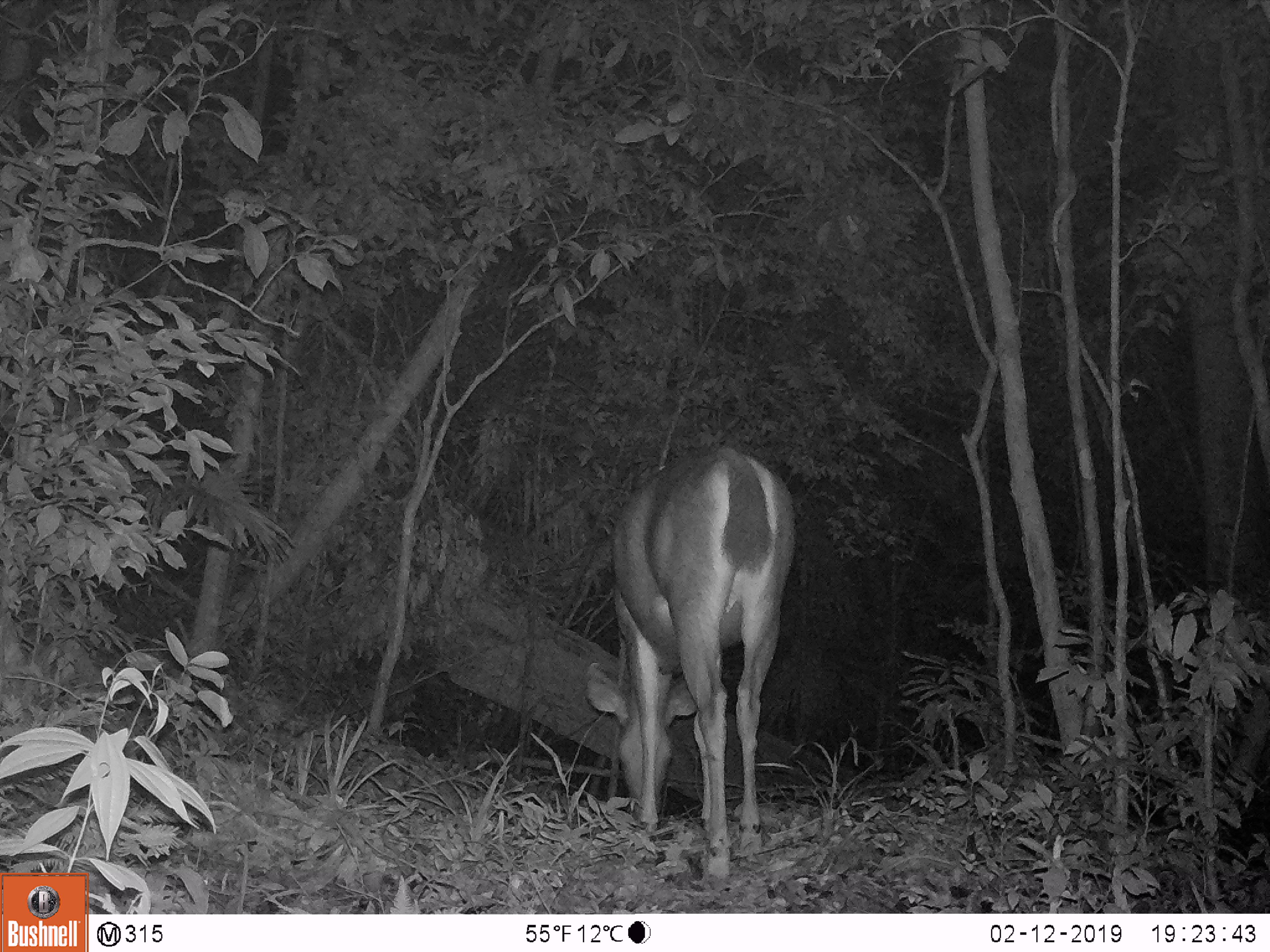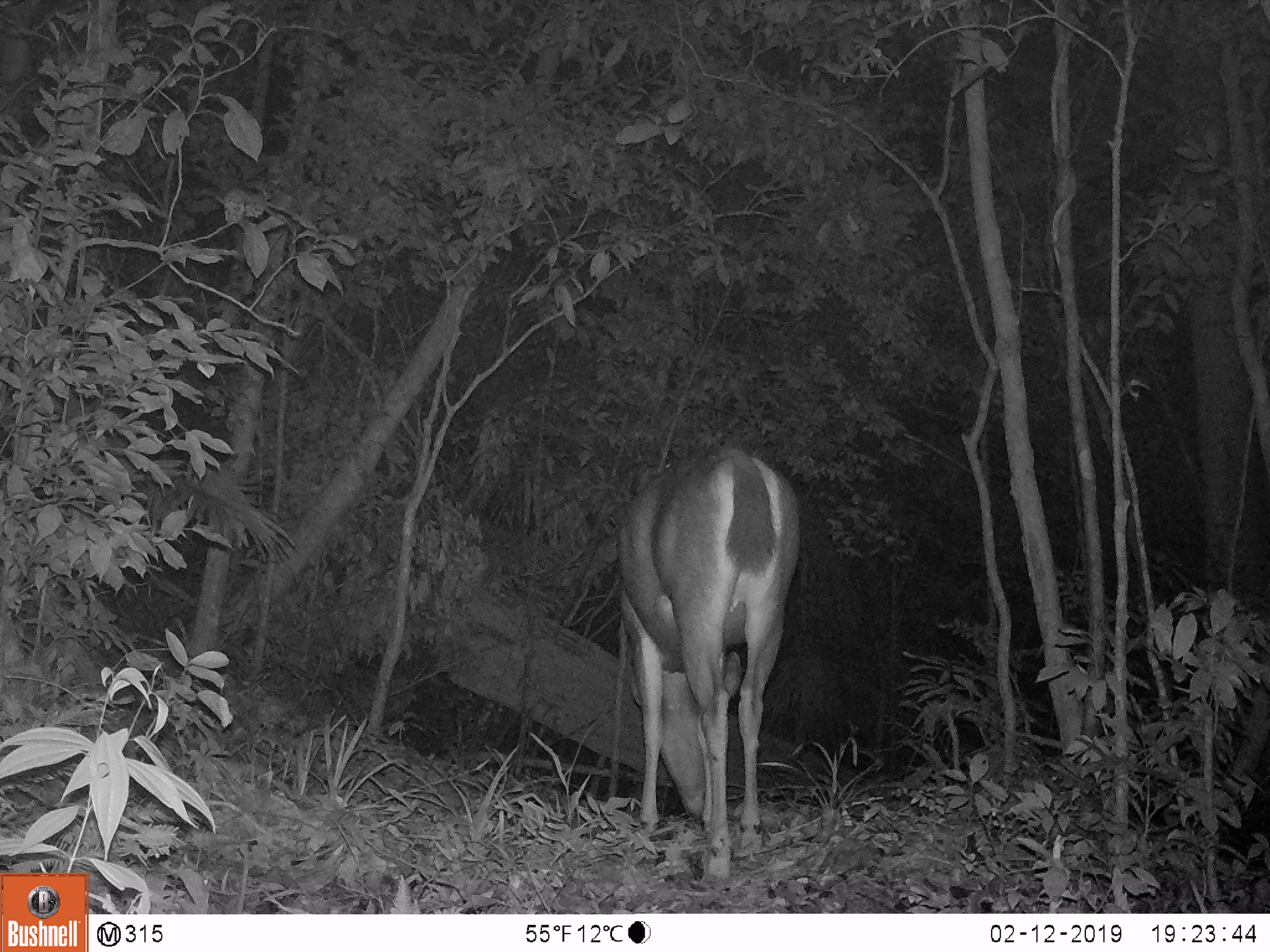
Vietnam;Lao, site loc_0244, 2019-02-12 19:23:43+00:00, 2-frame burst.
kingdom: Animalia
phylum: Chordata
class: Mammalia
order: Artiodactyla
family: Cervidae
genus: Rusa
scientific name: Rusa unicolor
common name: sambar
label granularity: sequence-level